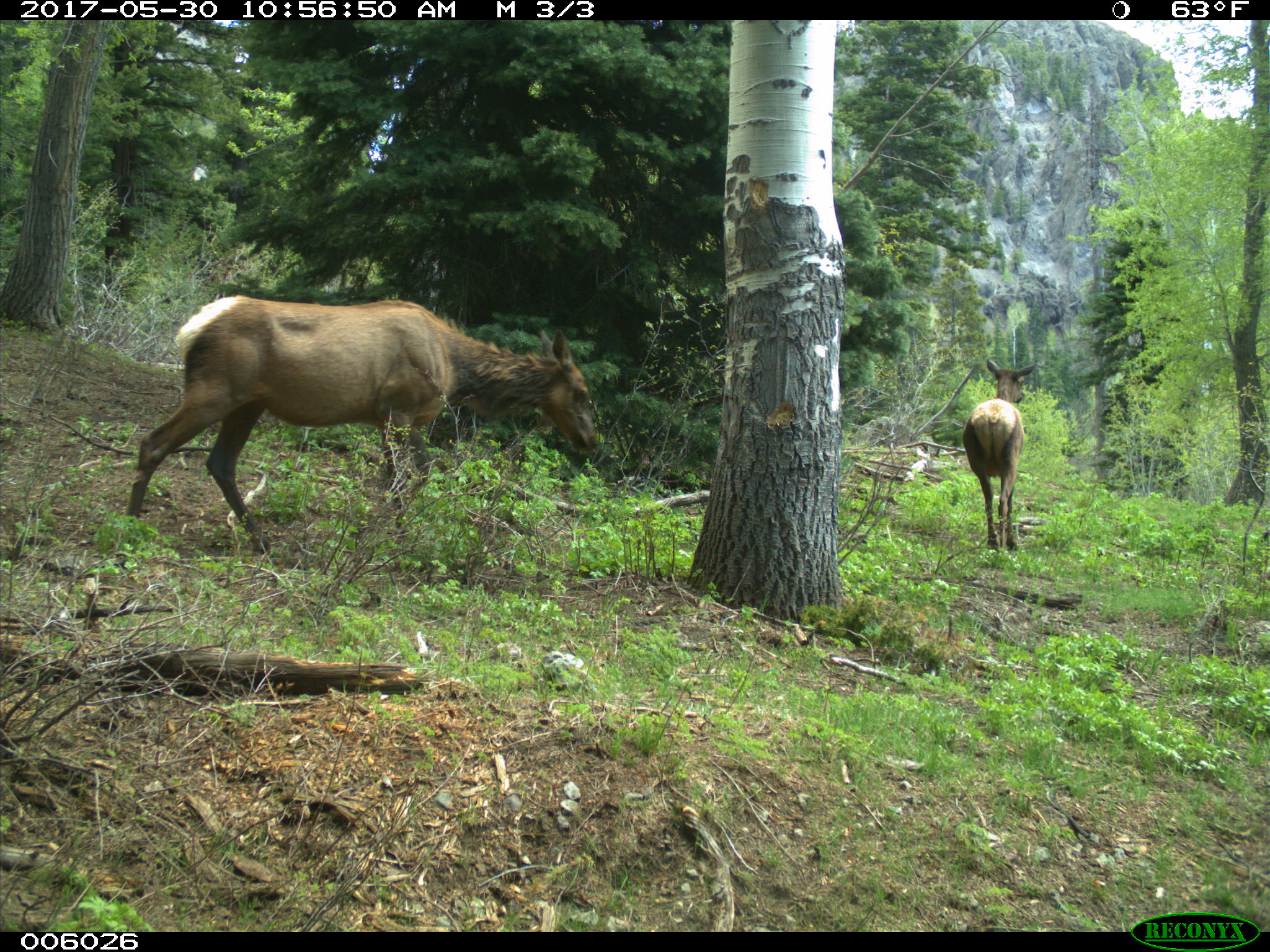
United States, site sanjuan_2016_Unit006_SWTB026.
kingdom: Animalia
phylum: Chordata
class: Mammalia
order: Artiodactyla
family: Cervidae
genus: Cervus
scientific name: Cervus elaphus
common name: red deer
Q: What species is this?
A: Cervus elaphus (red deer).